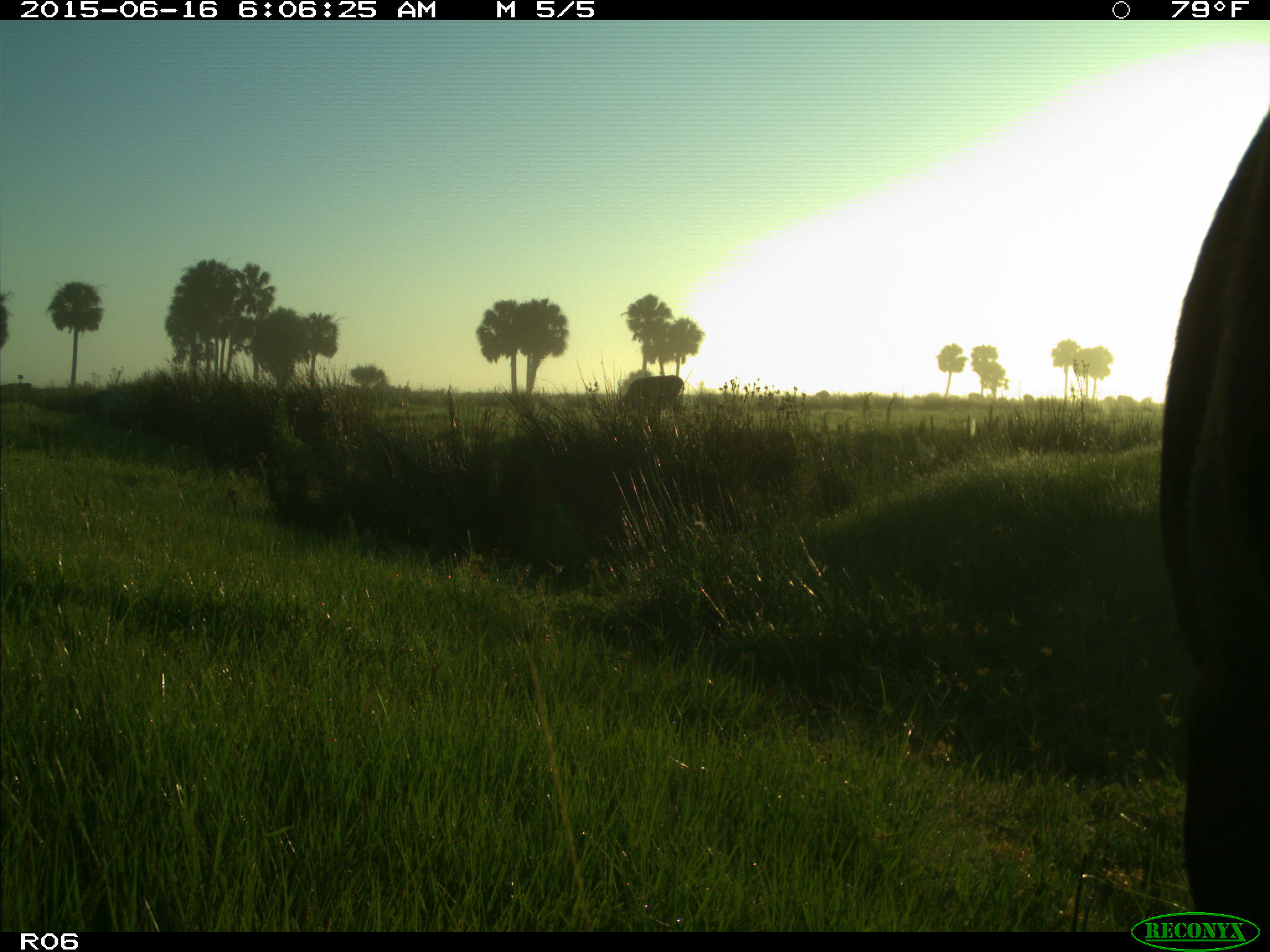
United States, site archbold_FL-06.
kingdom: Animalia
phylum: Chordata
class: Mammalia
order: Artiodactyla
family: Bovidae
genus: Bos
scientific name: Bos taurus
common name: domestic cow